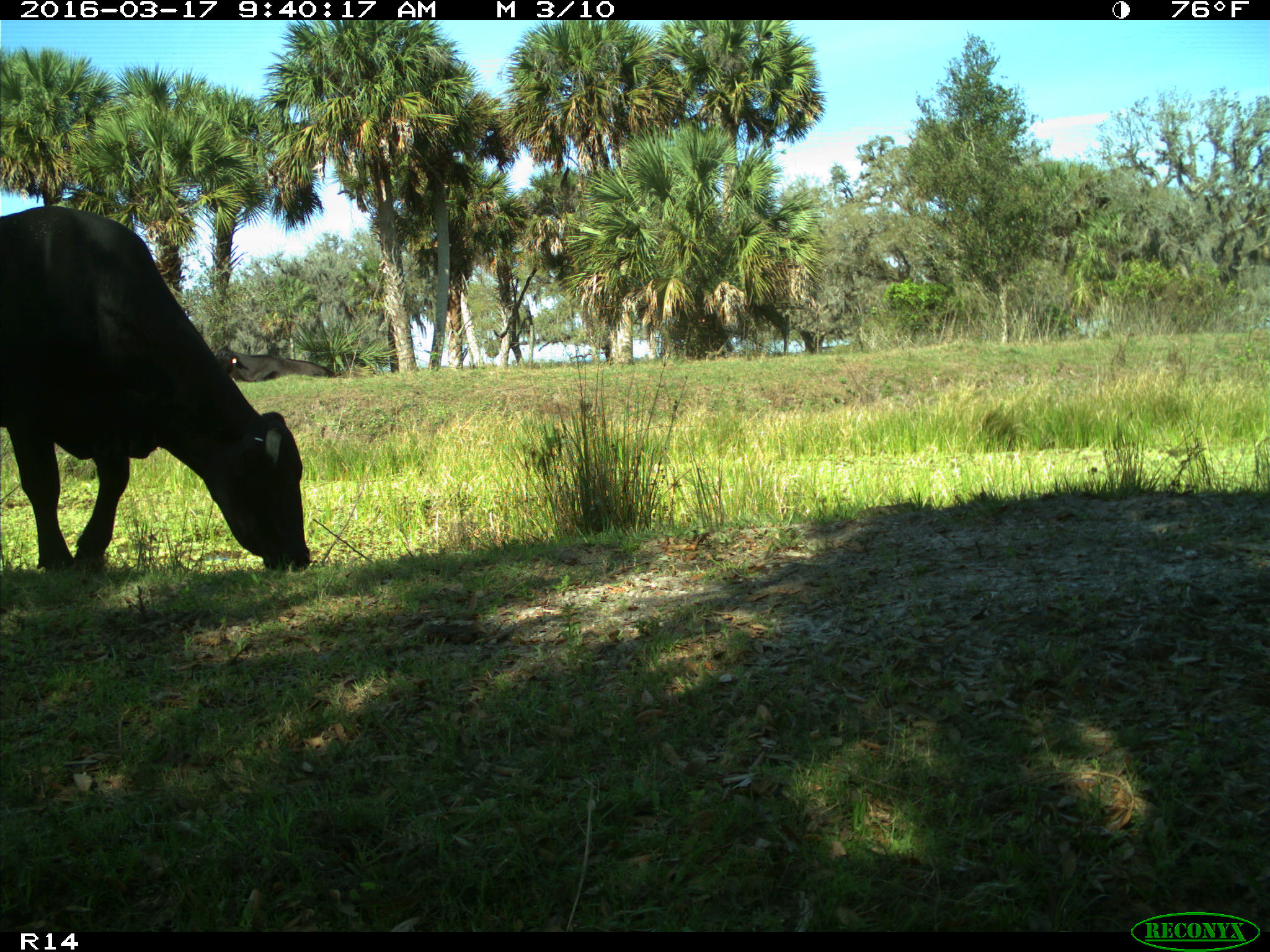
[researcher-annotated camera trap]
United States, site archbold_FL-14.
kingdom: Animalia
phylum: Chordata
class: Mammalia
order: Artiodactyla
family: Bovidae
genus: Bos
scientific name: Bos taurus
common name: domestic cow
Bos taurus (domestic cow).